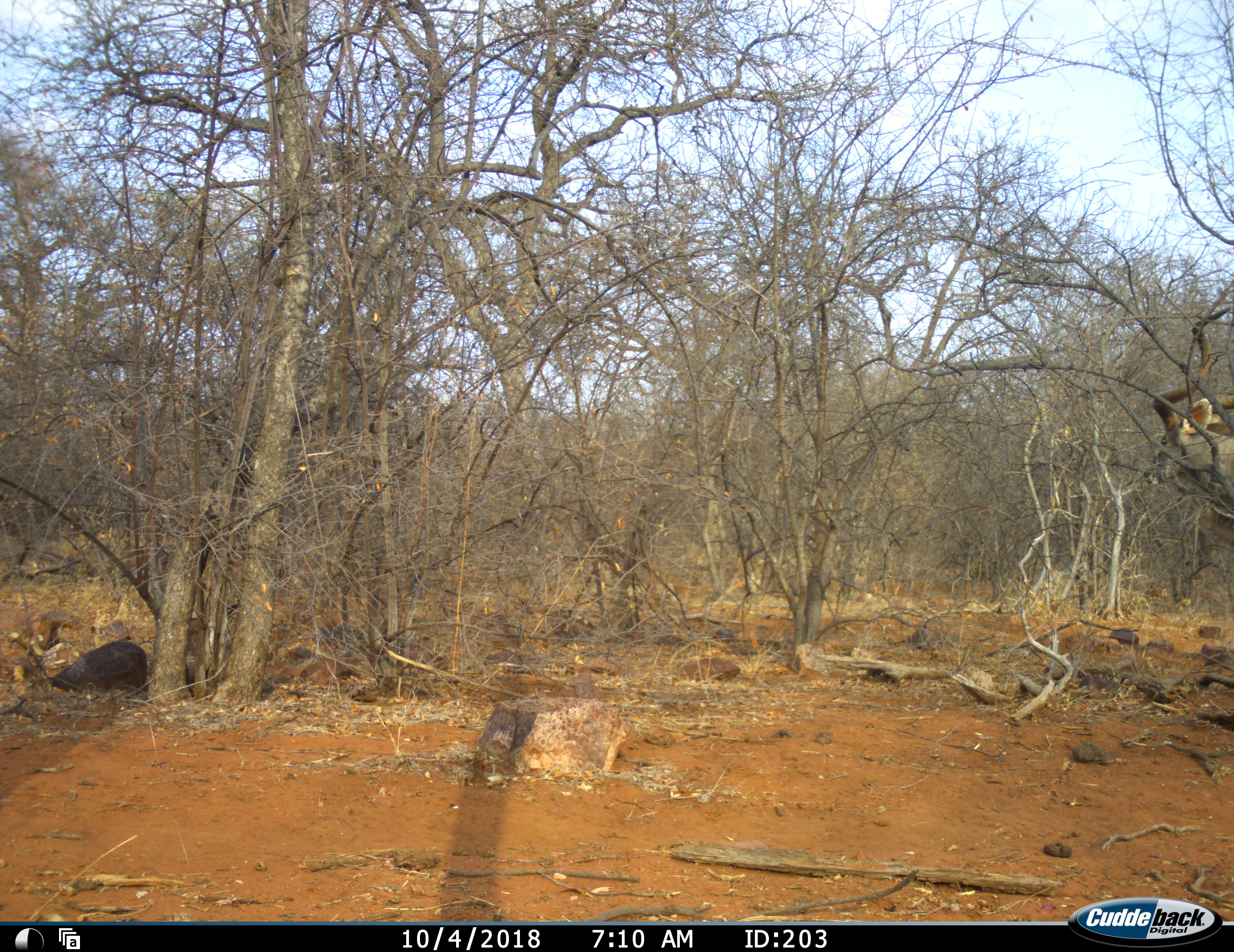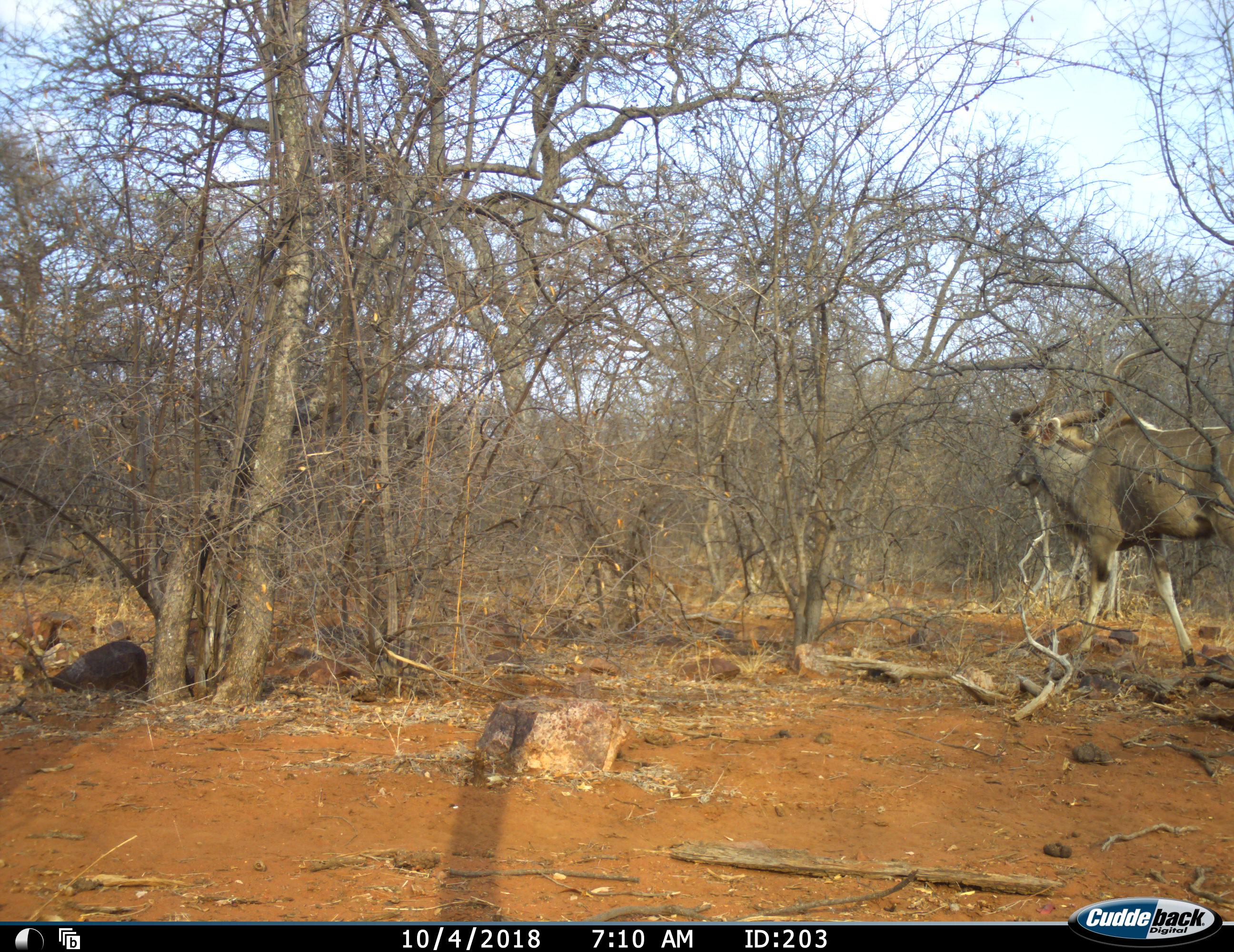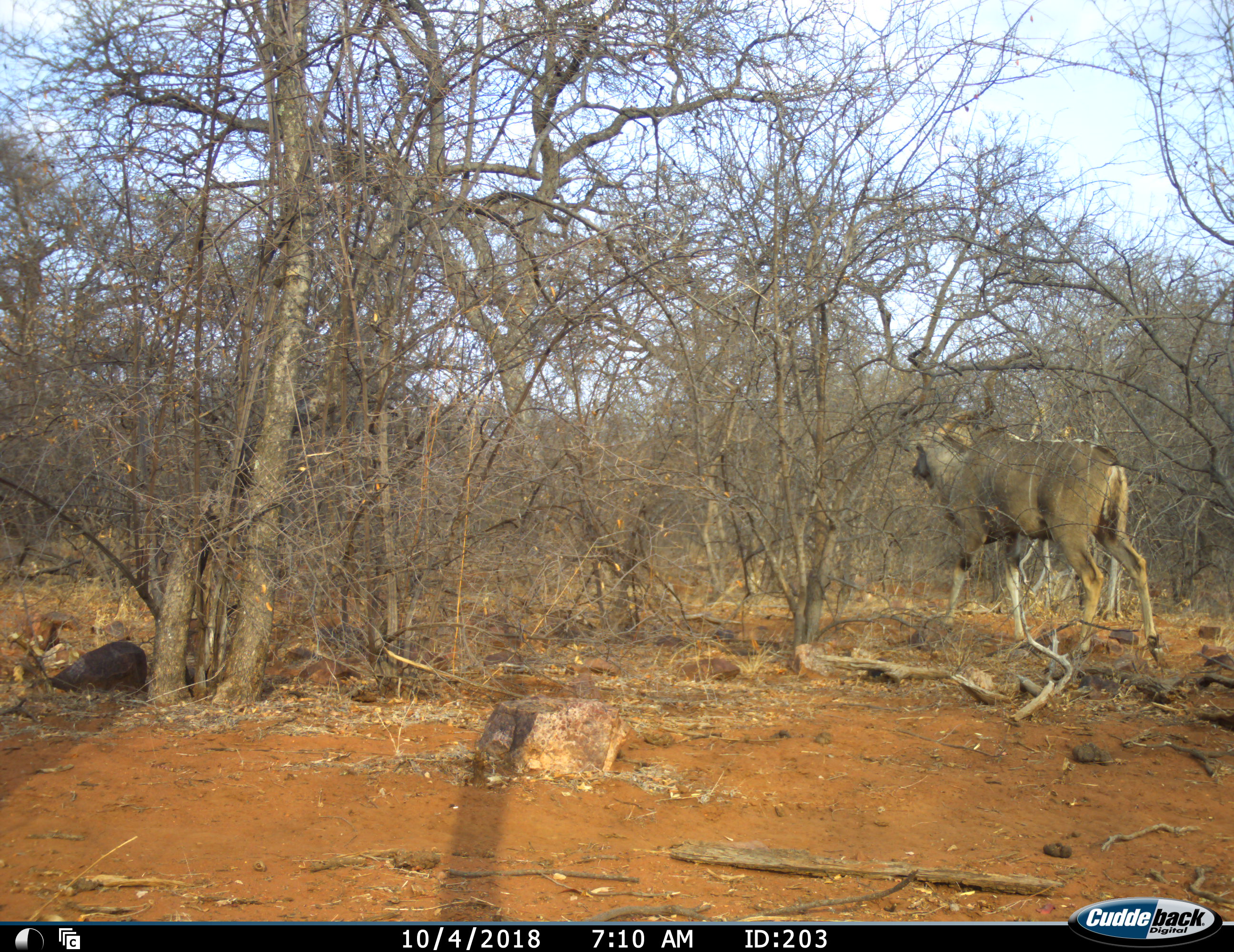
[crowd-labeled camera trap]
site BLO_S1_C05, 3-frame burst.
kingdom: Animalia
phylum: Chordata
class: Mammalia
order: Artiodactyla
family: Bovidae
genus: Tragelaphus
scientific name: Tragelaphus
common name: kudu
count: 1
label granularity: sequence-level